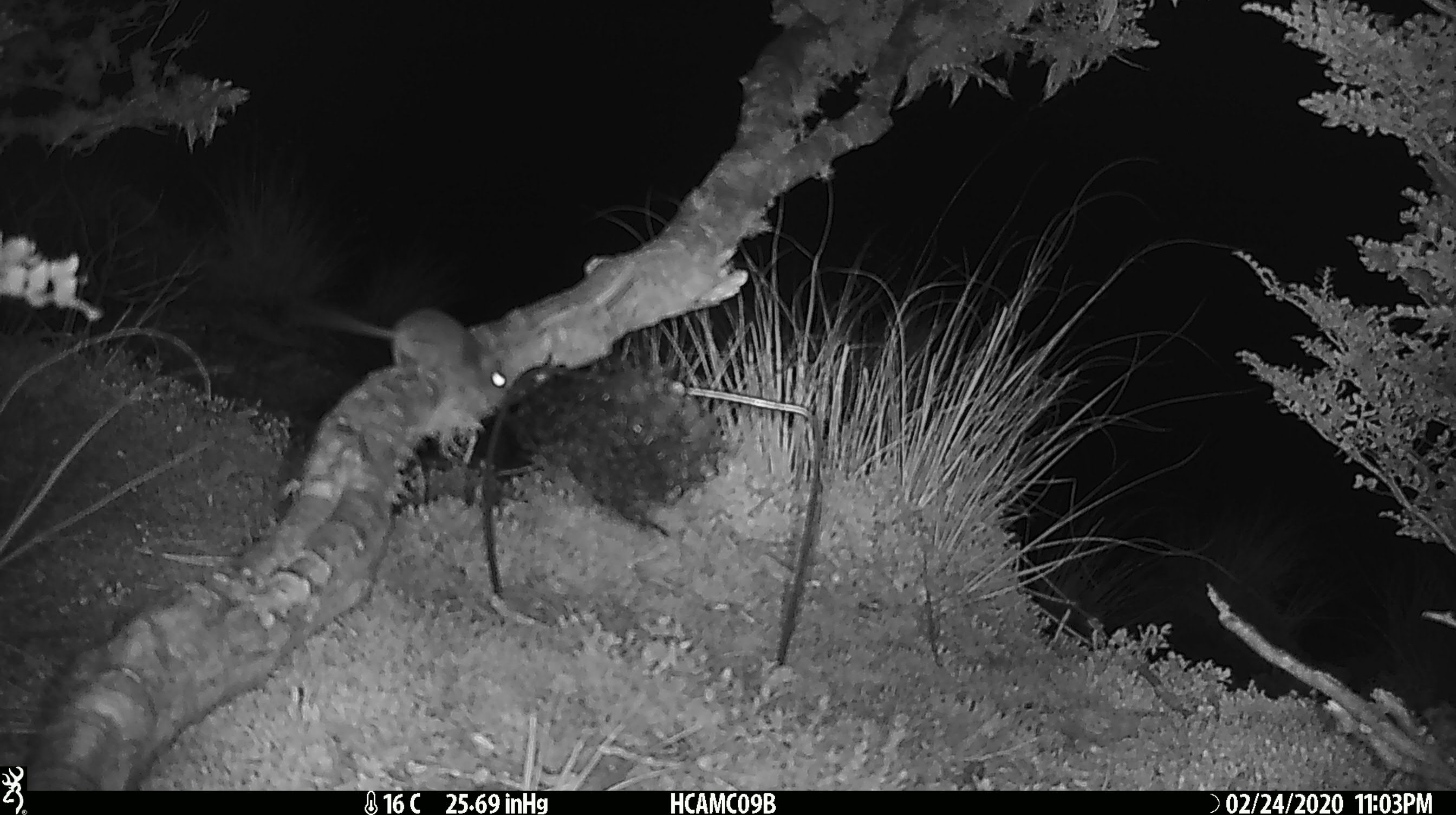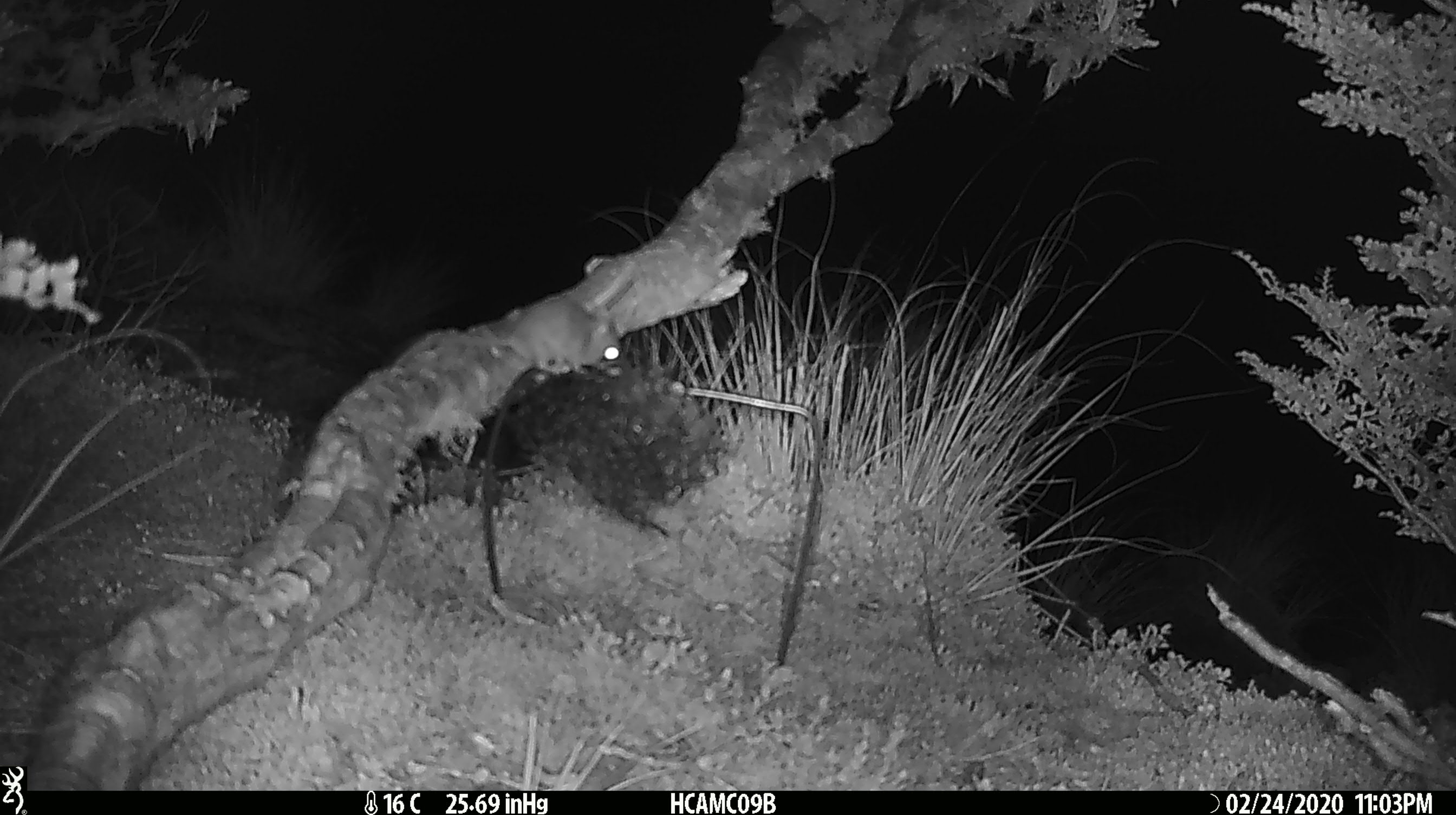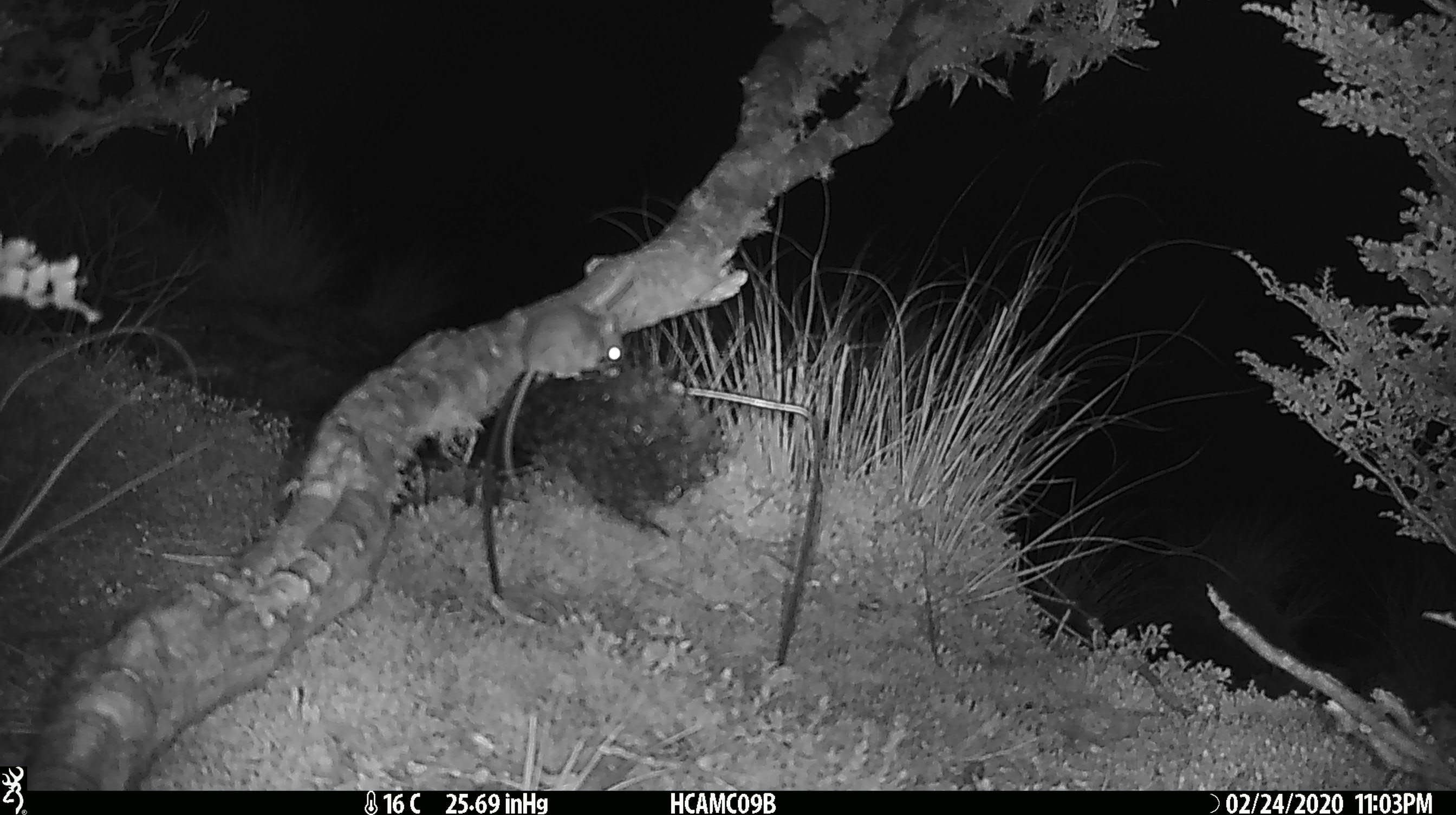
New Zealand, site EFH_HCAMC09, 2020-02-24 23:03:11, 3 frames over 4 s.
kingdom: Animalia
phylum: Chordata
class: Mammalia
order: Rodentia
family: Muridae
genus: Mus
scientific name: Mus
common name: mouse